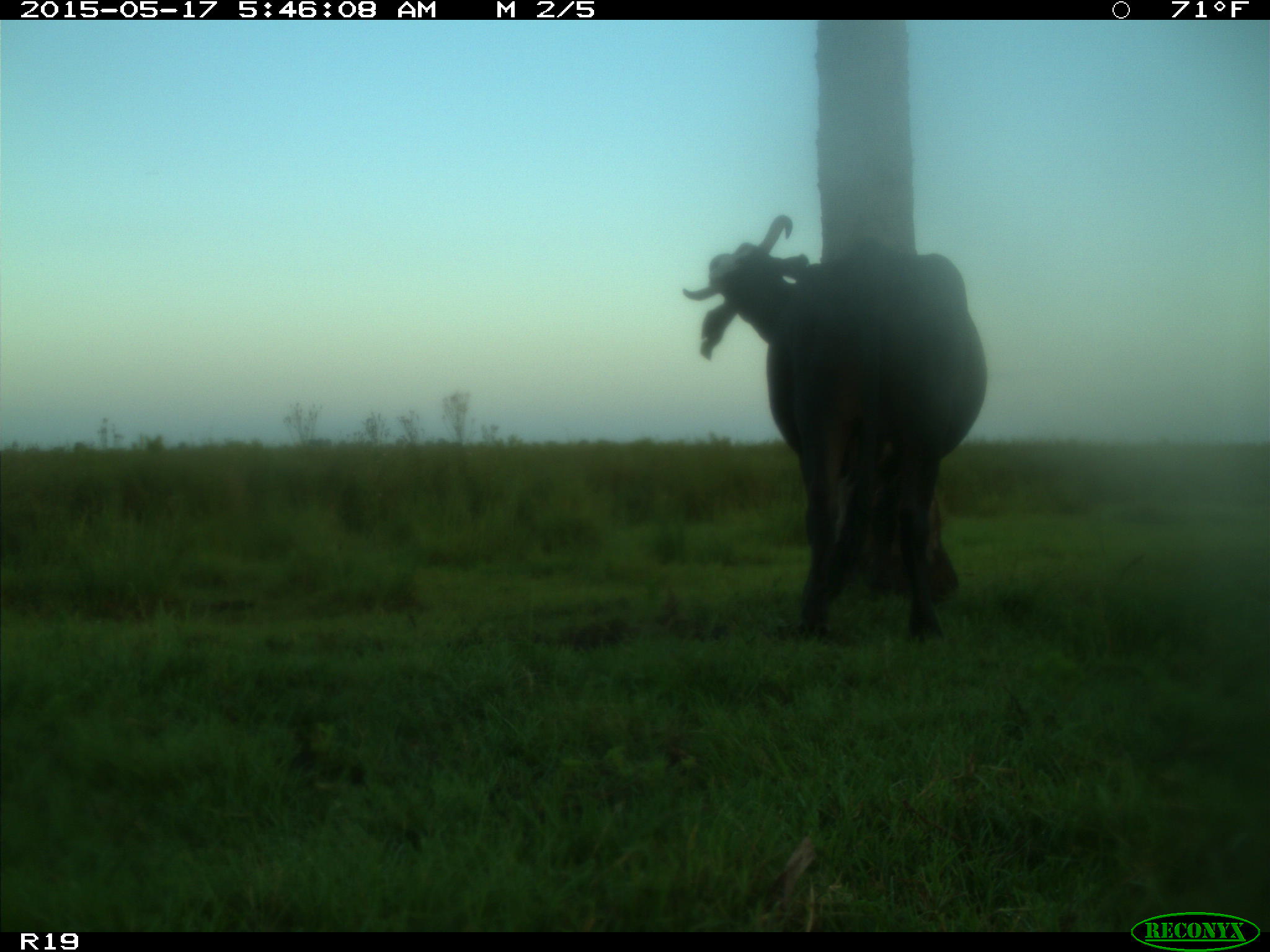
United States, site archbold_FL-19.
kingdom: Animalia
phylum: Chordata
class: Mammalia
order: Artiodactyla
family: Bovidae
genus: Bos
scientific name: Bos taurus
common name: domestic cow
Bos taurus (domestic cow).